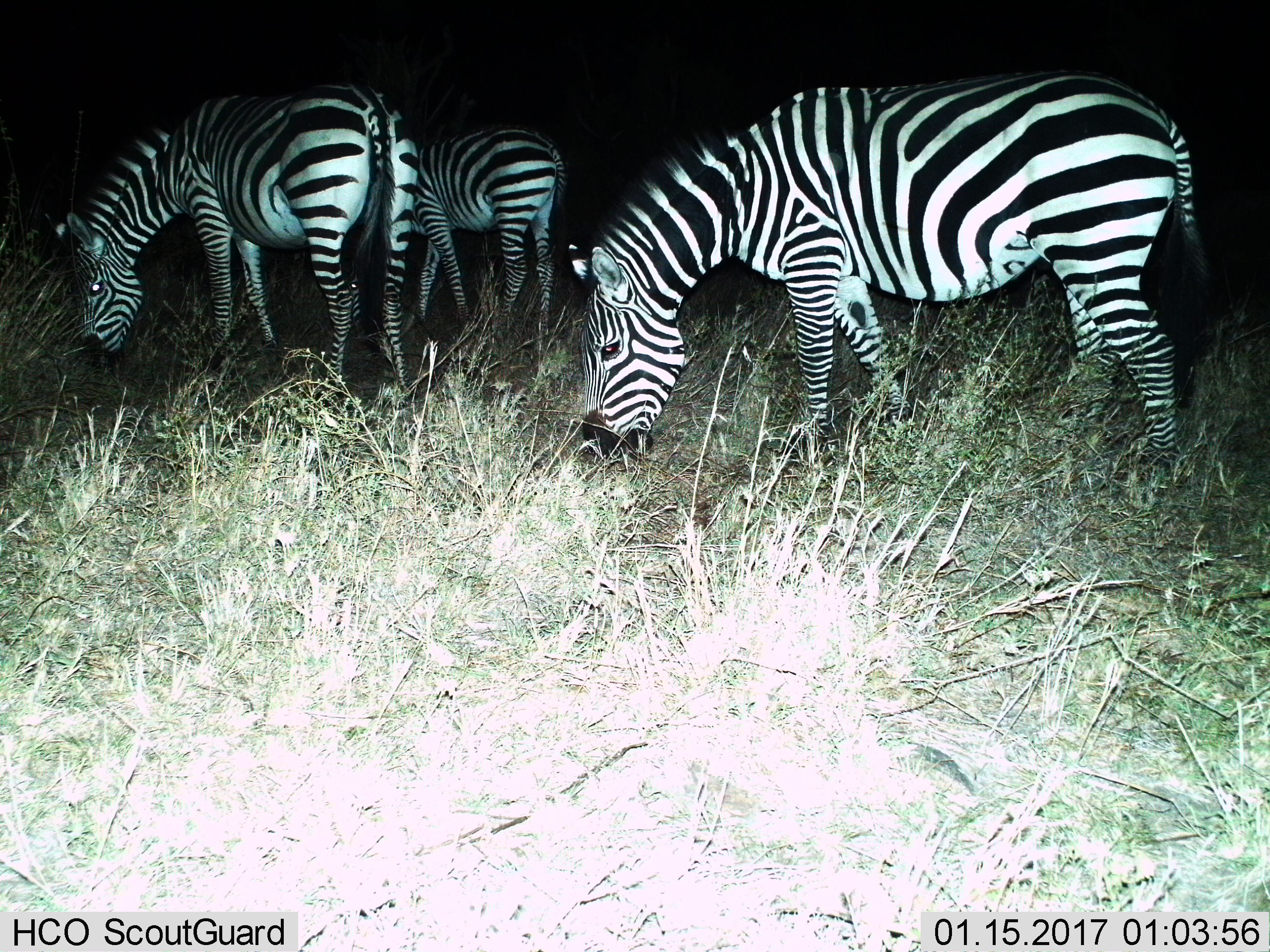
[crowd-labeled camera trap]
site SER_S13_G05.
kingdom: Animalia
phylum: Chordata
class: Mammalia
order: Perissodactyla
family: Equidae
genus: Equus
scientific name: Equus quagga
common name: plains zebra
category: zebraplains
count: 3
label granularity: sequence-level